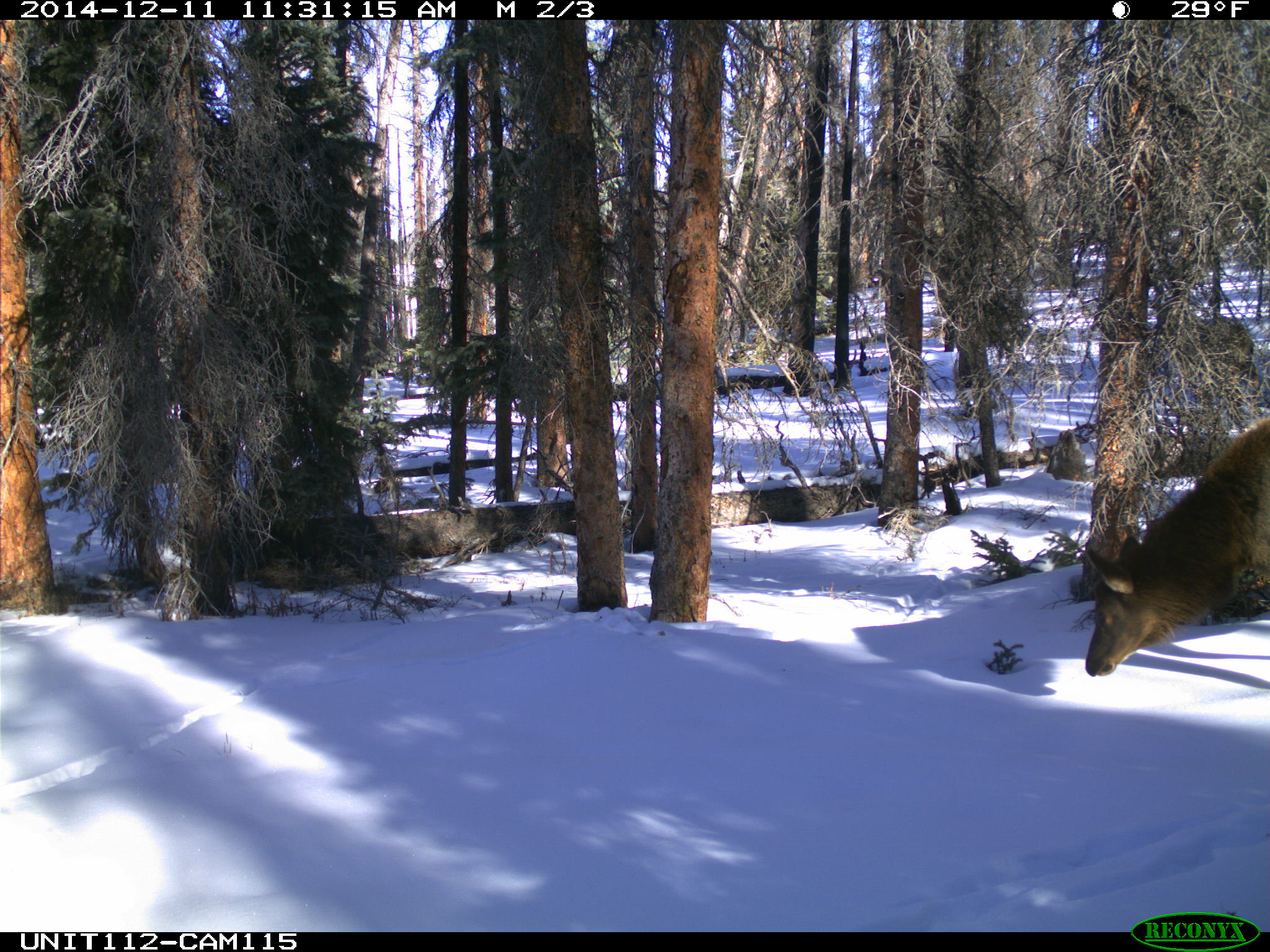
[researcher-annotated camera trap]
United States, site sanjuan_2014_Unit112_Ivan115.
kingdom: Animalia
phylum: Chordata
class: Mammalia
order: Artiodactyla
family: Cervidae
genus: Cervus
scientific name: Cervus elaphus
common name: red deer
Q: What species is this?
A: Cervus elaphus (red deer).